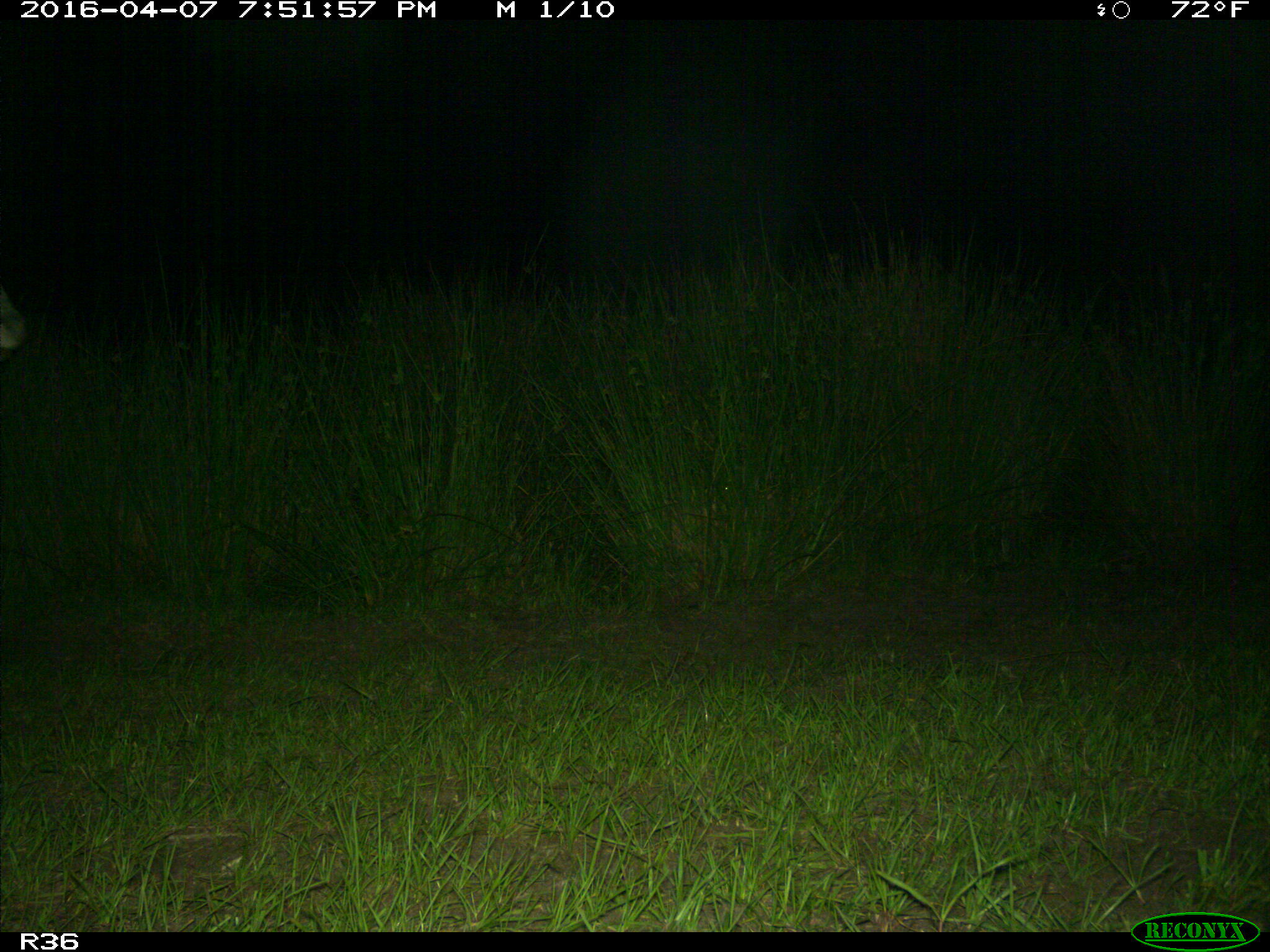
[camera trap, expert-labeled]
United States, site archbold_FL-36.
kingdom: Animalia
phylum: Chordata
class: Mammalia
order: Artiodactyla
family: Bovidae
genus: Bos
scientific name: Bos taurus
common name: domestic cow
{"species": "Bos taurus (domestic cow)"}